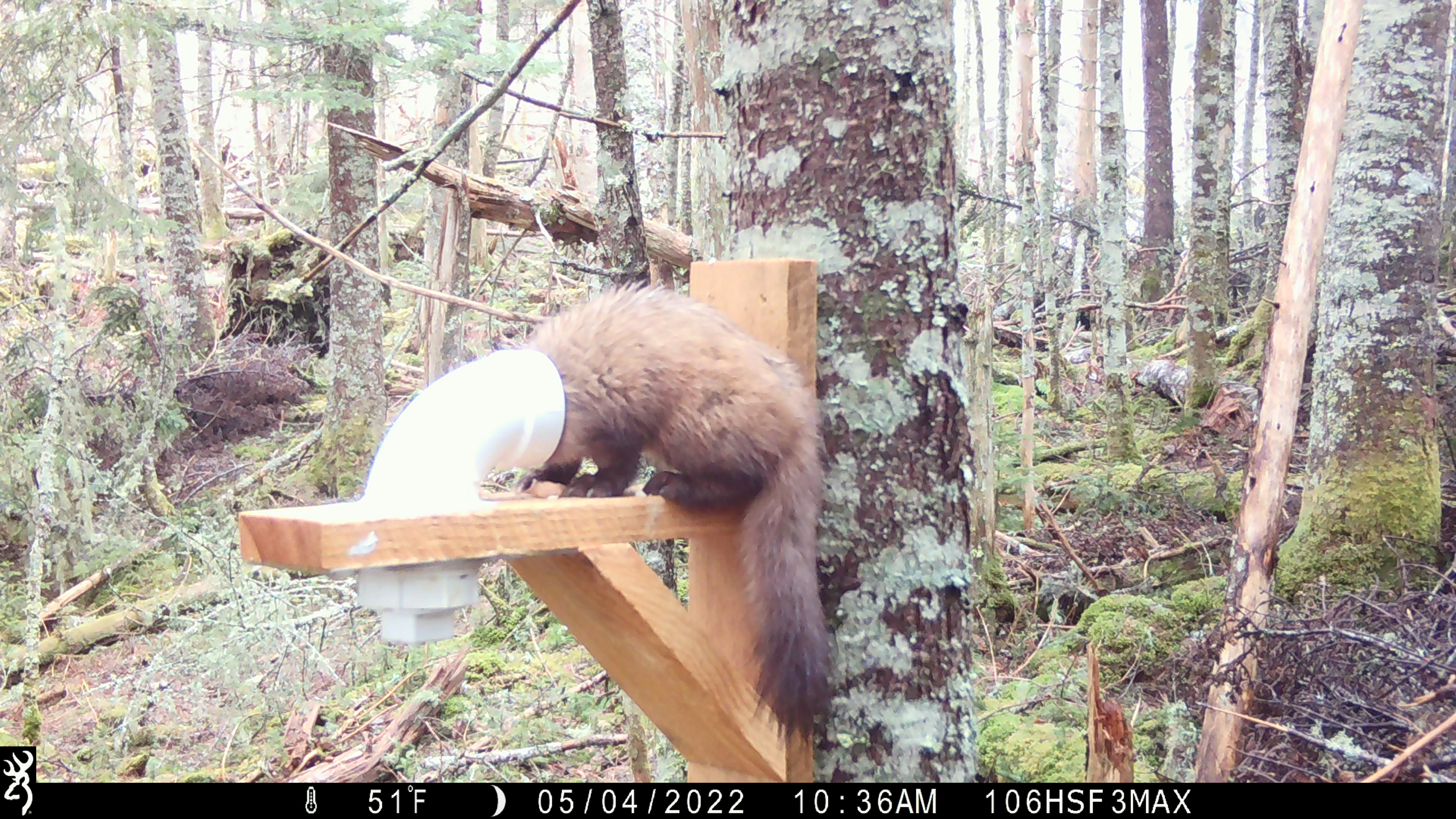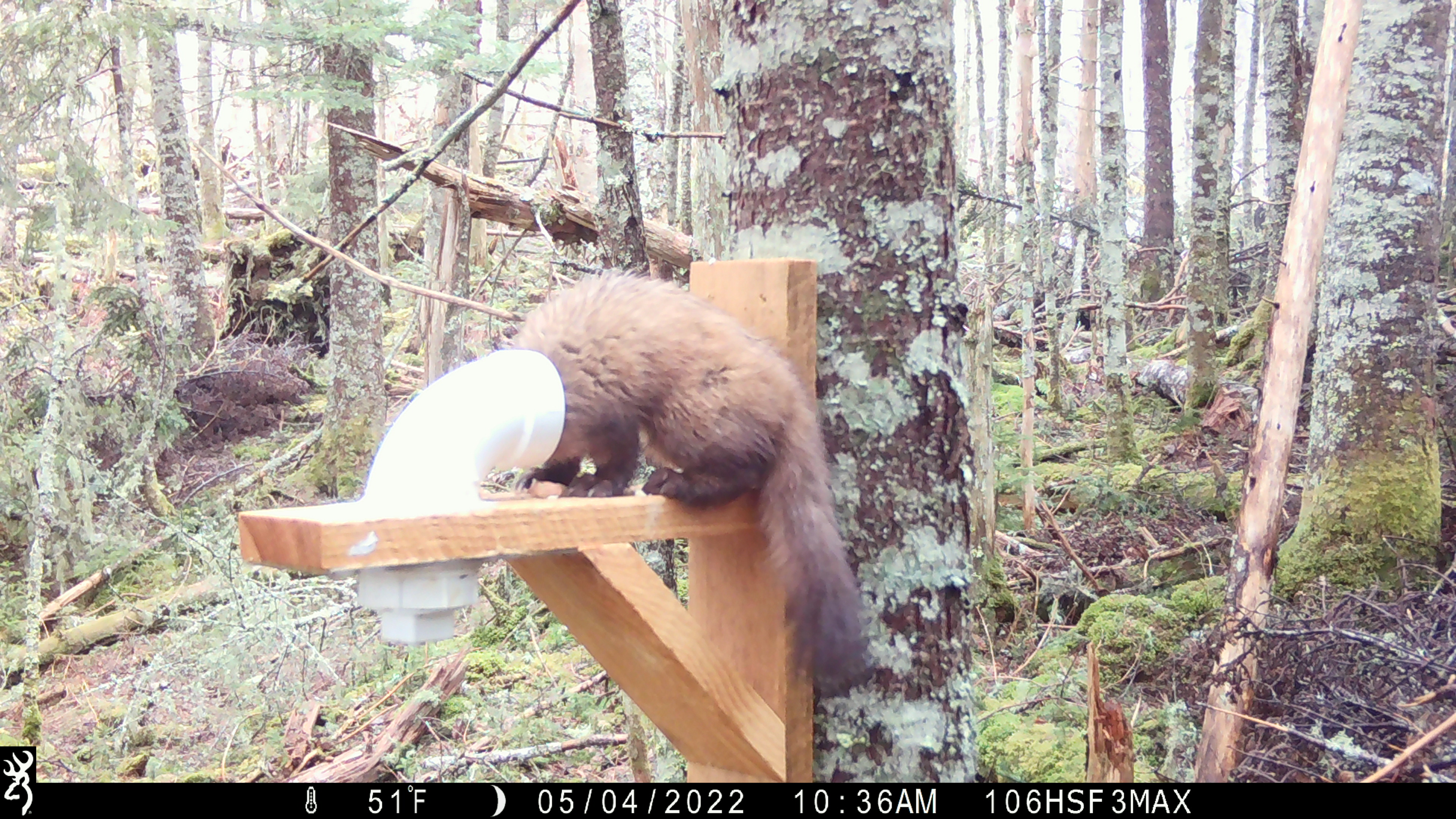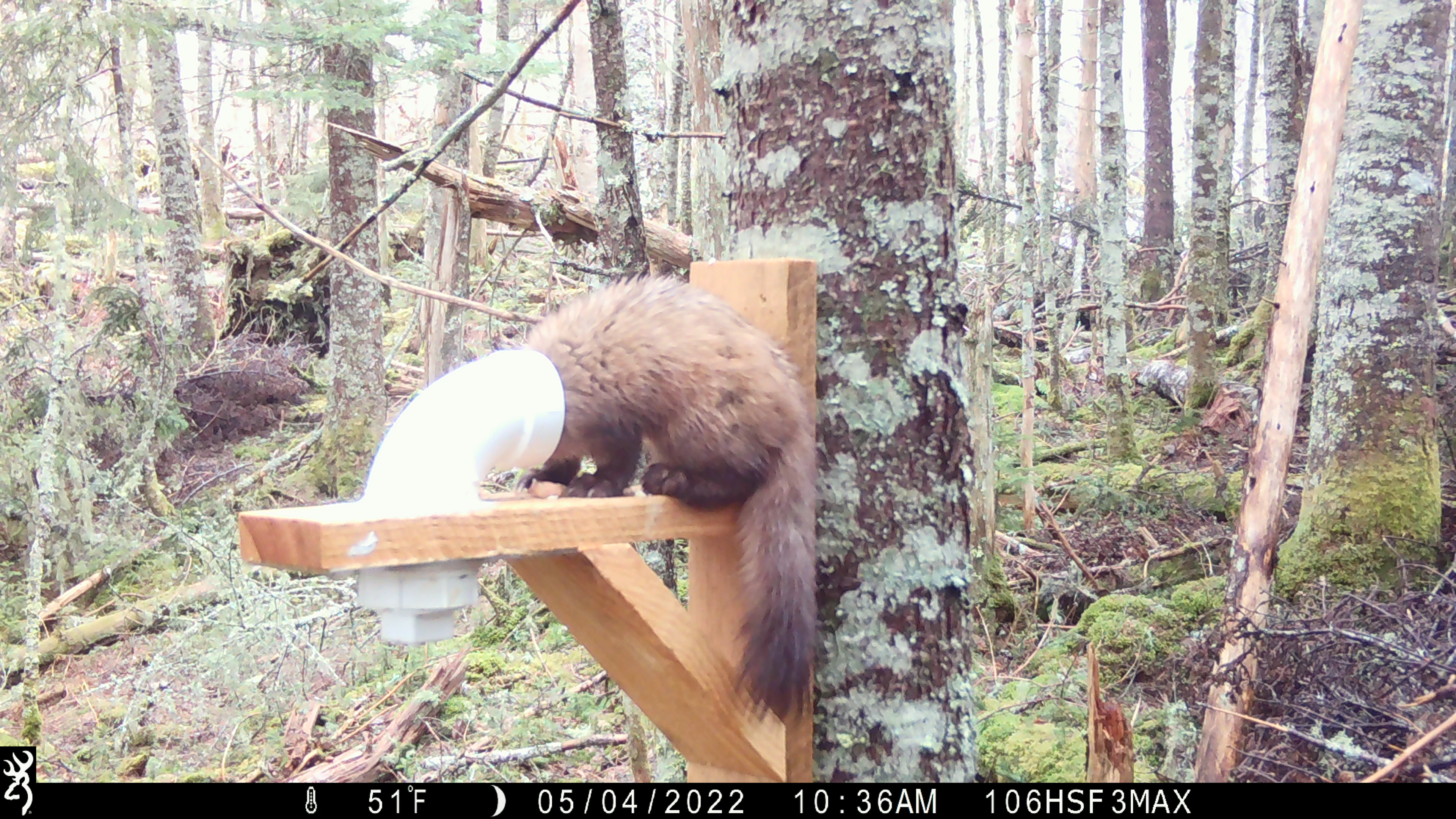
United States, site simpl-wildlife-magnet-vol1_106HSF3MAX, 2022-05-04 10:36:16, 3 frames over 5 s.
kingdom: Animalia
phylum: Chordata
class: Mammalia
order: Carnivora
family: Mustelidae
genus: Martes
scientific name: Martes americana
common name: american marten